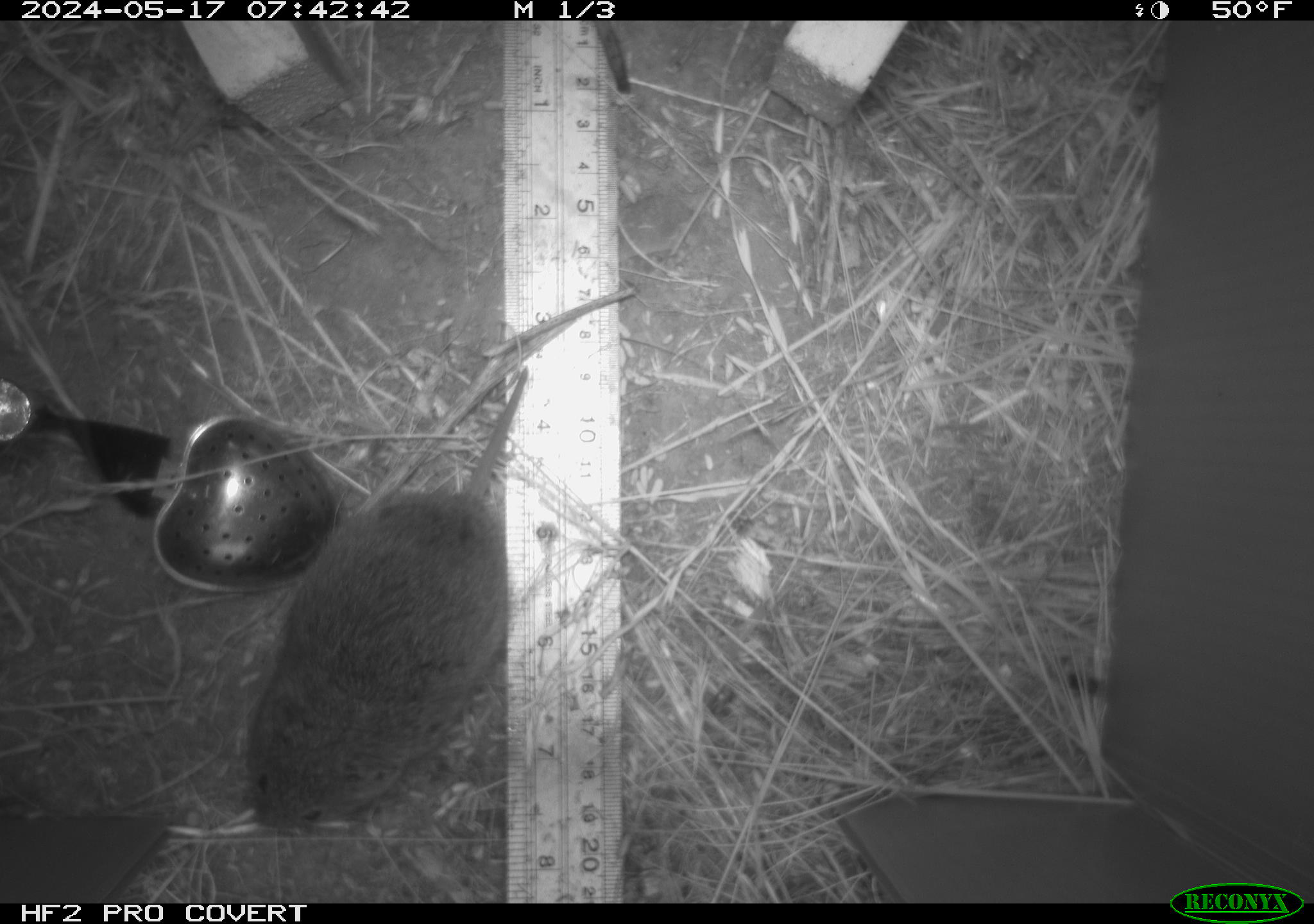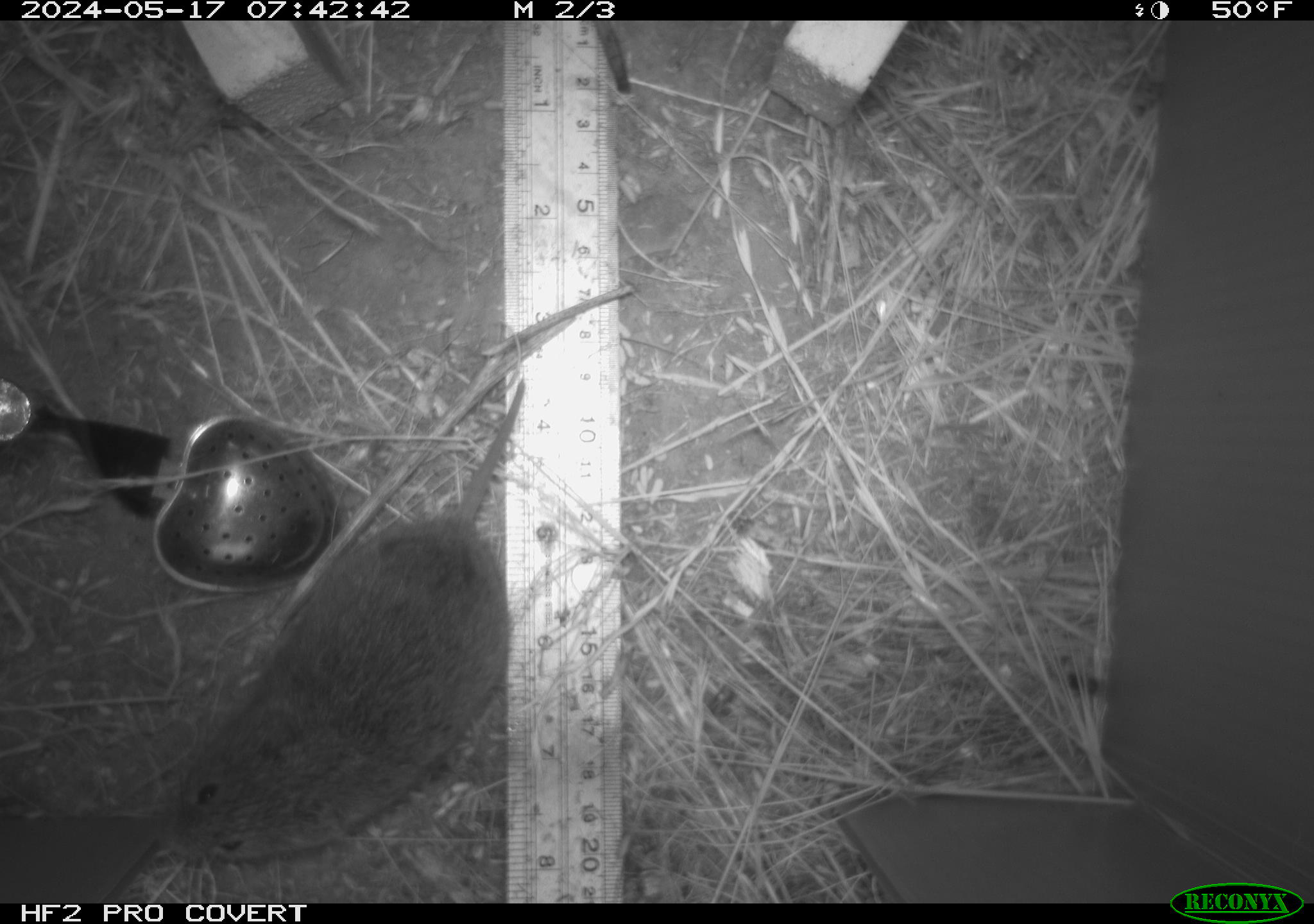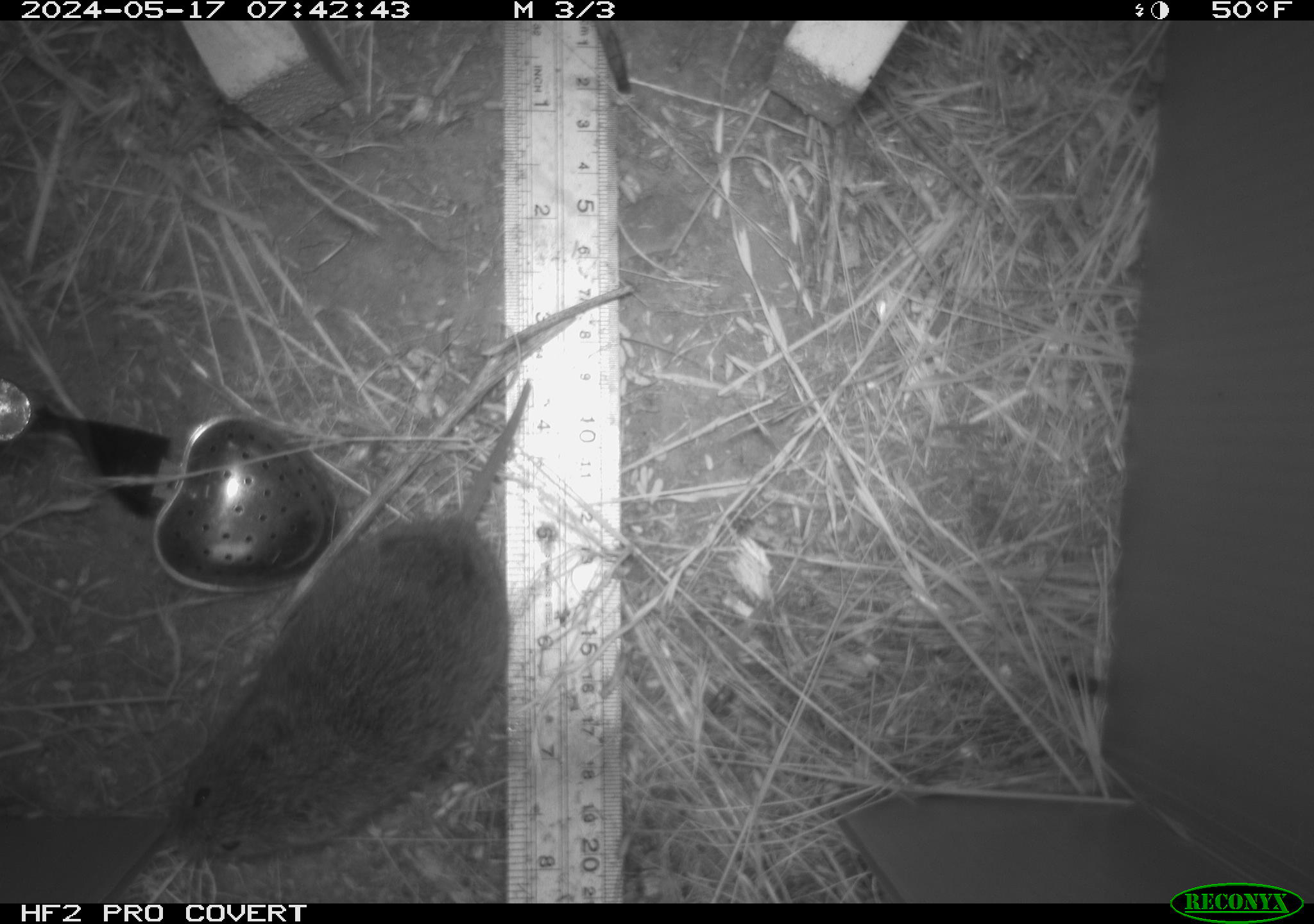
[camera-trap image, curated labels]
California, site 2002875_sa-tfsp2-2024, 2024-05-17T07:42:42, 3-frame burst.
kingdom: Animalia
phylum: Chordata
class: Mammalia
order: Rodentia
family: Cricetidae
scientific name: Arvicolinae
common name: voles, lemmings, and muskrats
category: arvicolinae subfamily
Arvicolinae subfamily (voles, lemmings, and muskrats) (Arvicolinae).